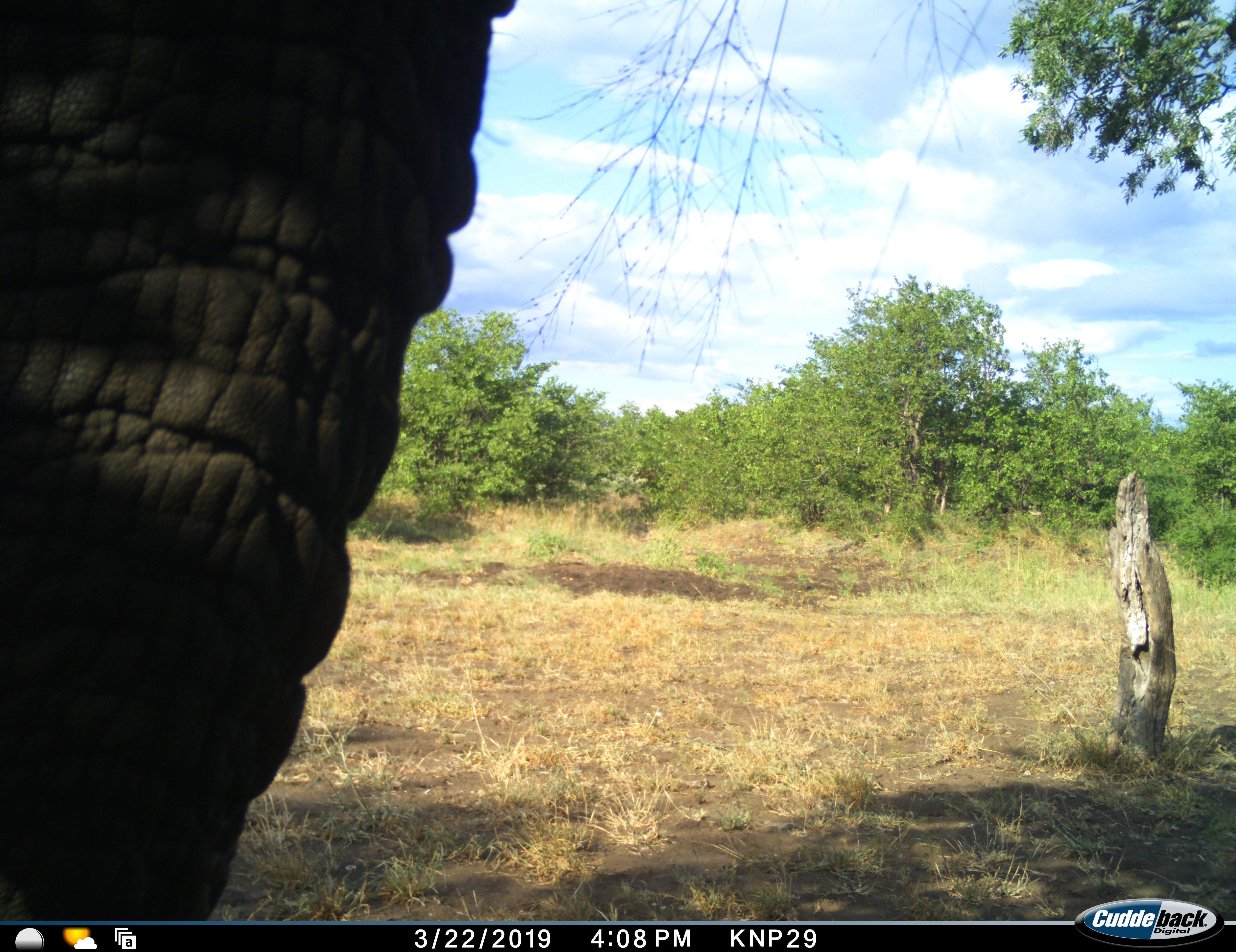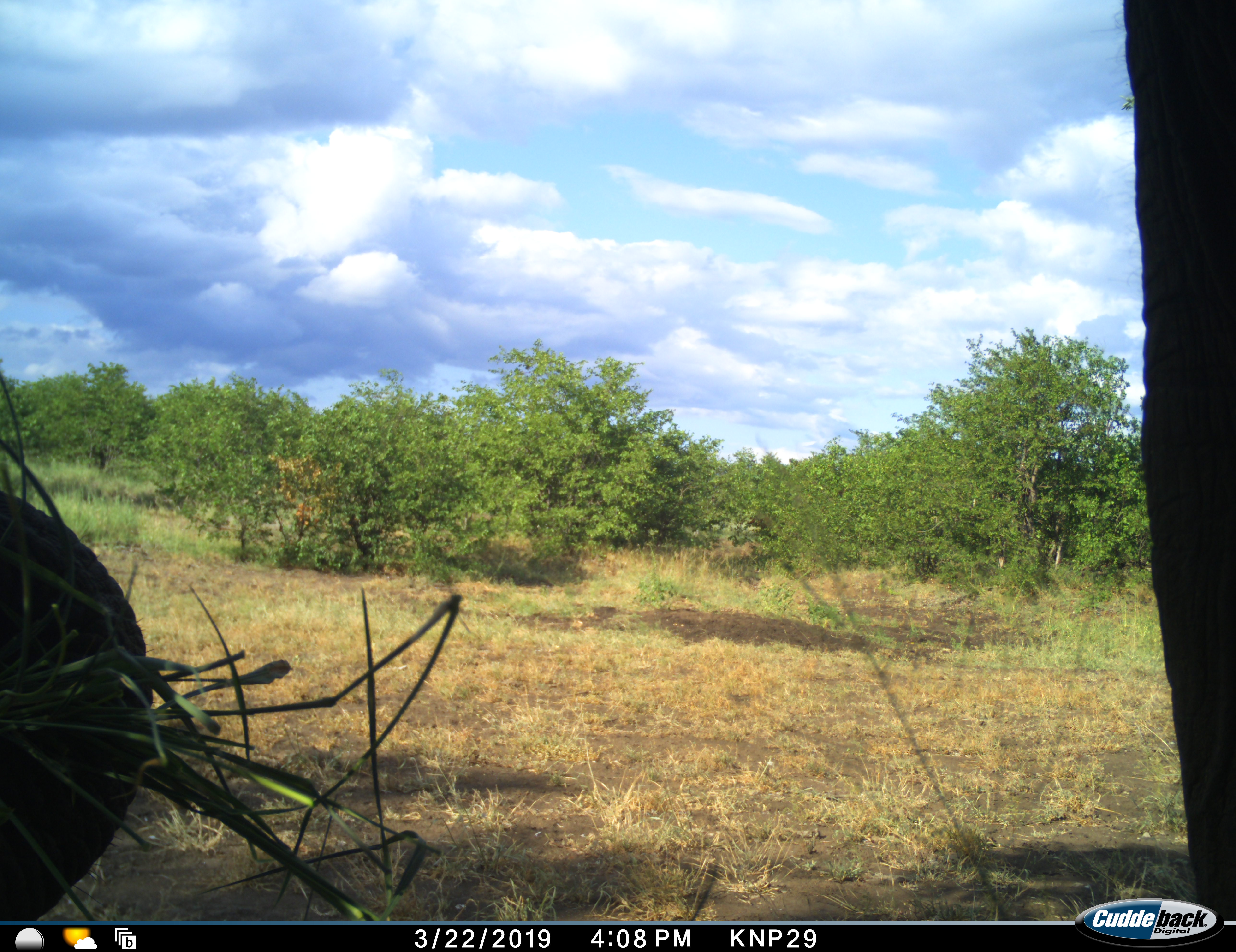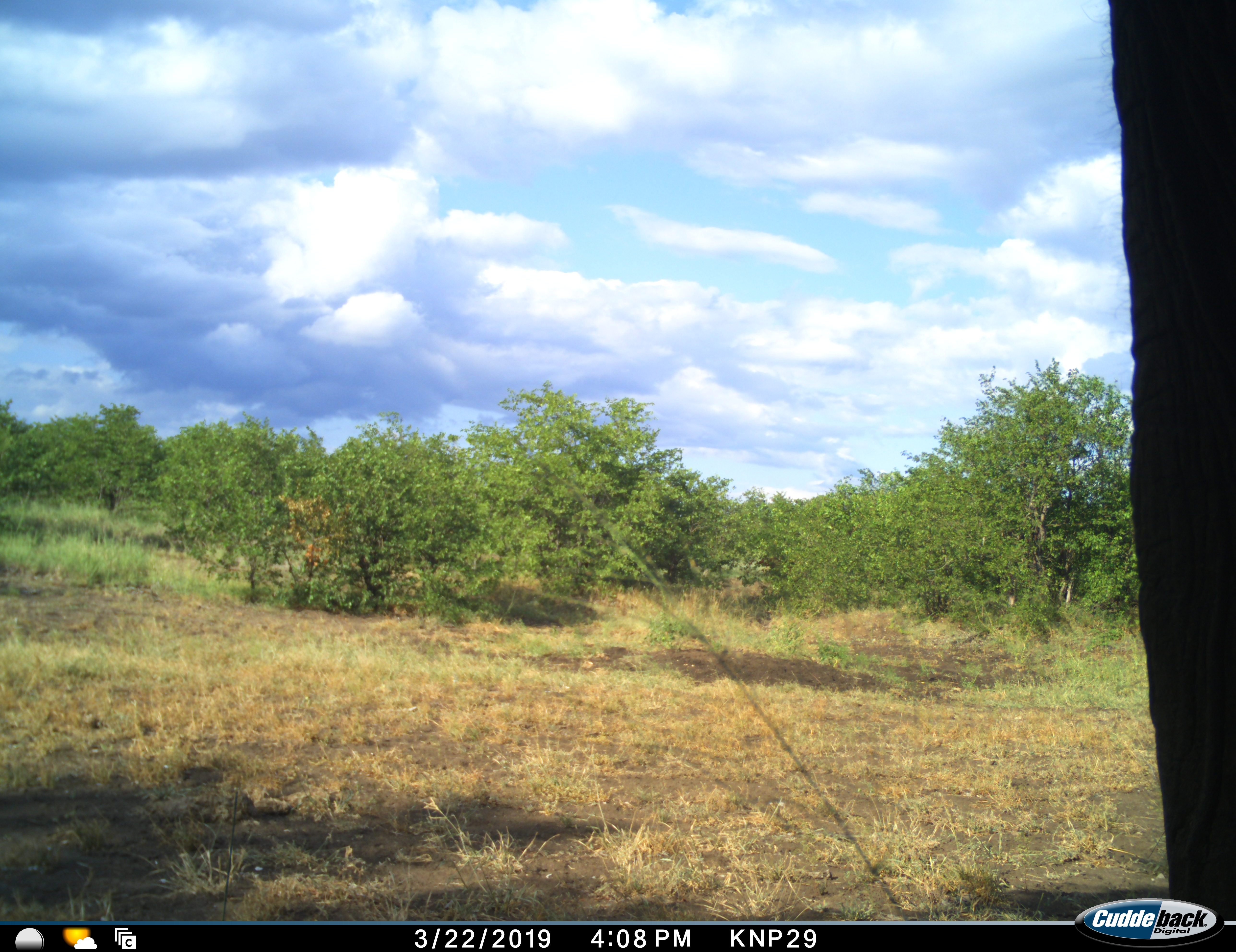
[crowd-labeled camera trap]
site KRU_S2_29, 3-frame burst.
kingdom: Animalia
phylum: Chordata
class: Mammalia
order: Proboscidea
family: Elephantidae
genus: Loxodonta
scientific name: Loxodonta africana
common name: african bush elephant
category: elephant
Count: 1.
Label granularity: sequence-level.